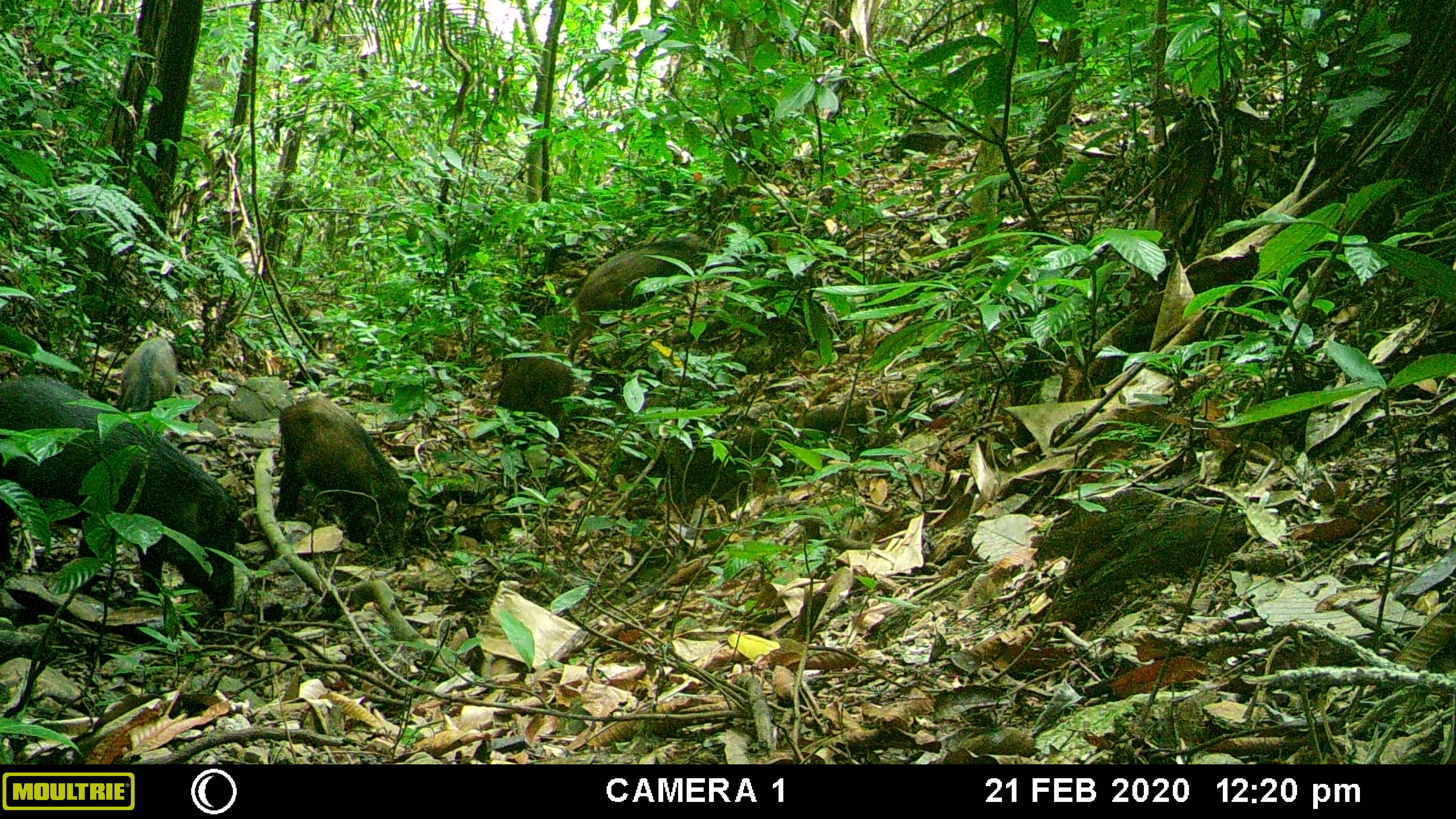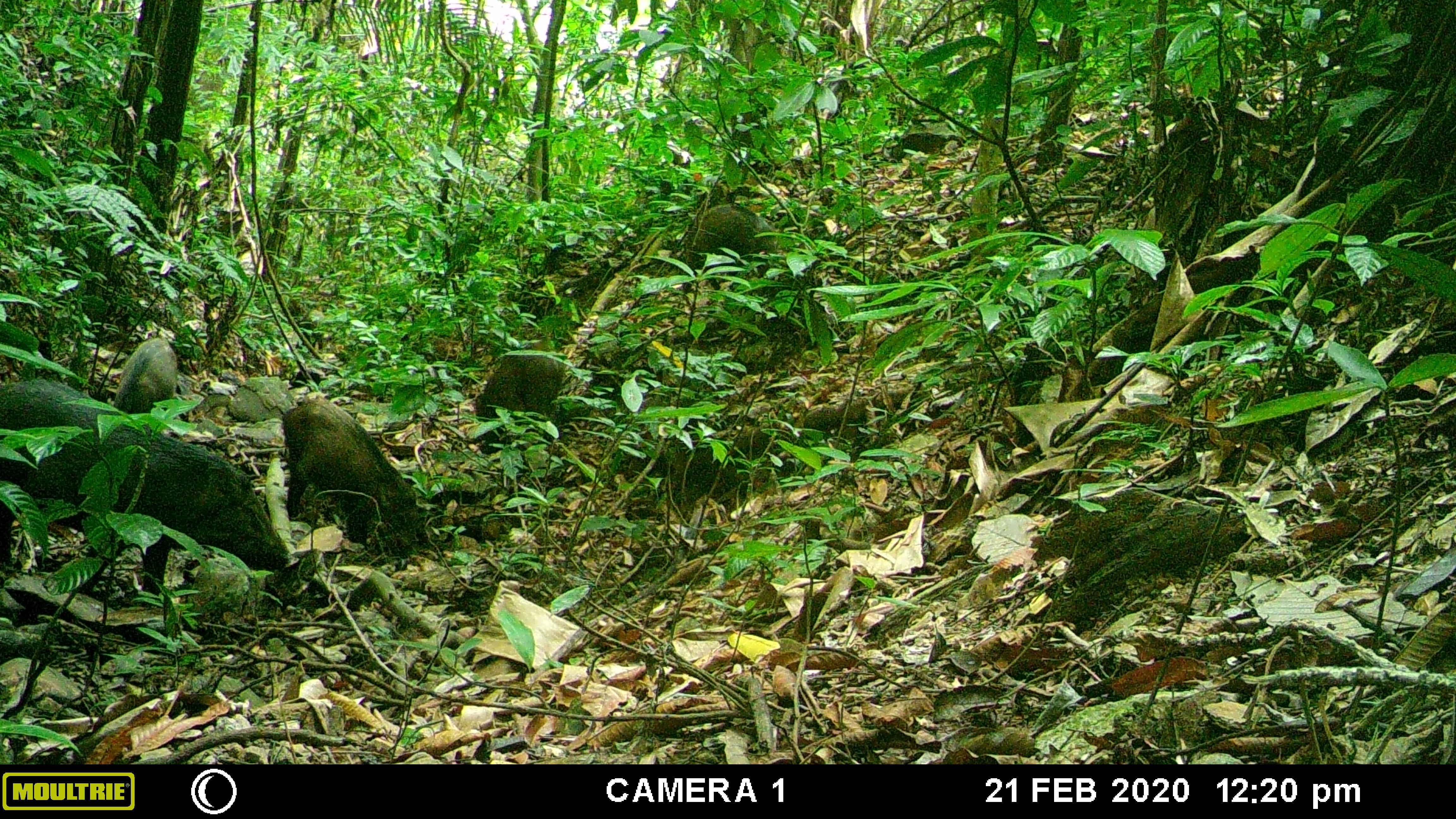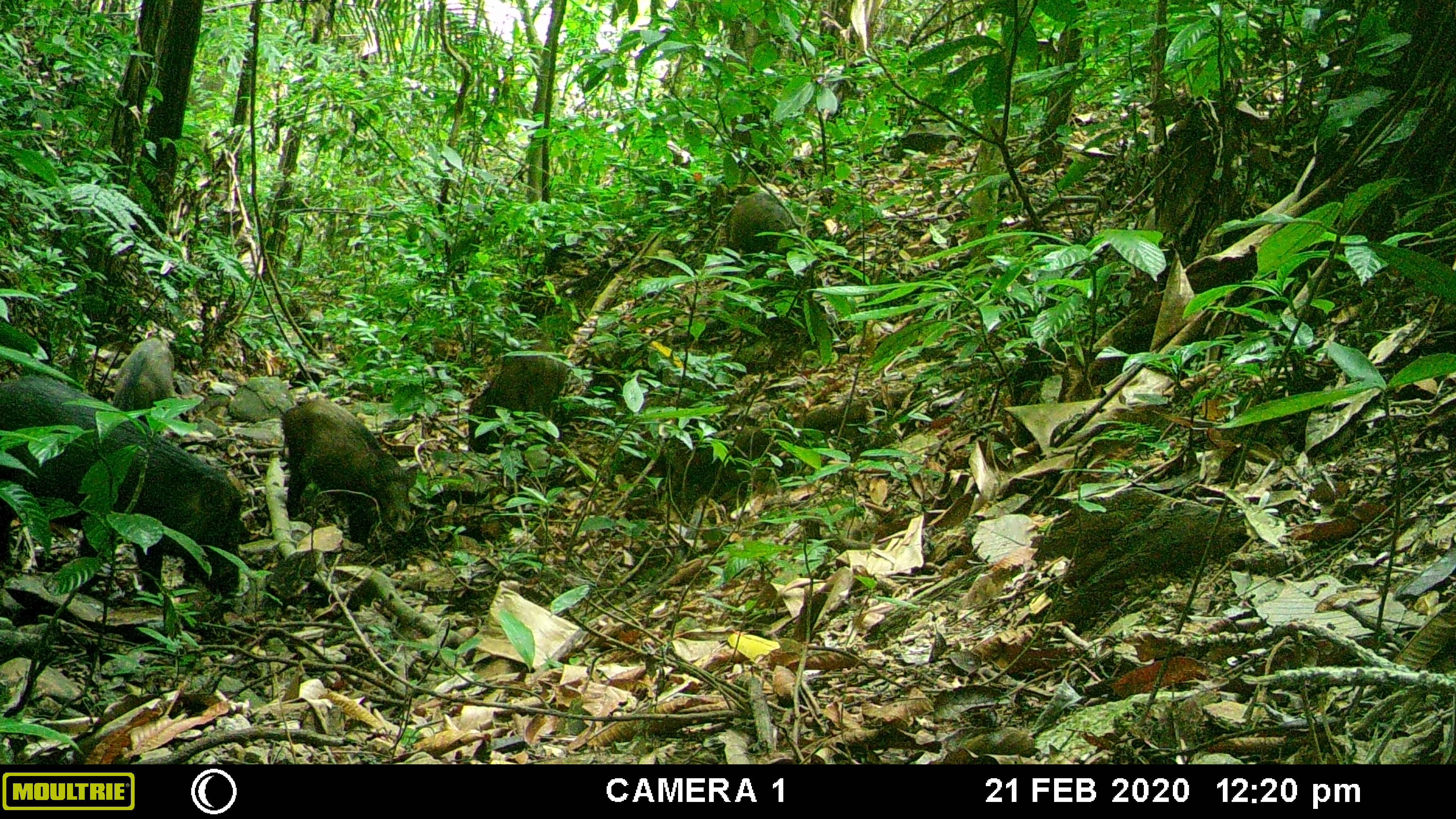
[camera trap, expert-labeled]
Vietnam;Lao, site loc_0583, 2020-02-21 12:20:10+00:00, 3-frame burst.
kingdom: Animalia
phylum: Chordata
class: Mammalia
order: Artiodactyla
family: Suidae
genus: Sus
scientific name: Sus scrofa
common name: eurasian wild pig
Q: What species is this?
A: Eurasian wild pig (Sus scrofa).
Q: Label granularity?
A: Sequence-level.